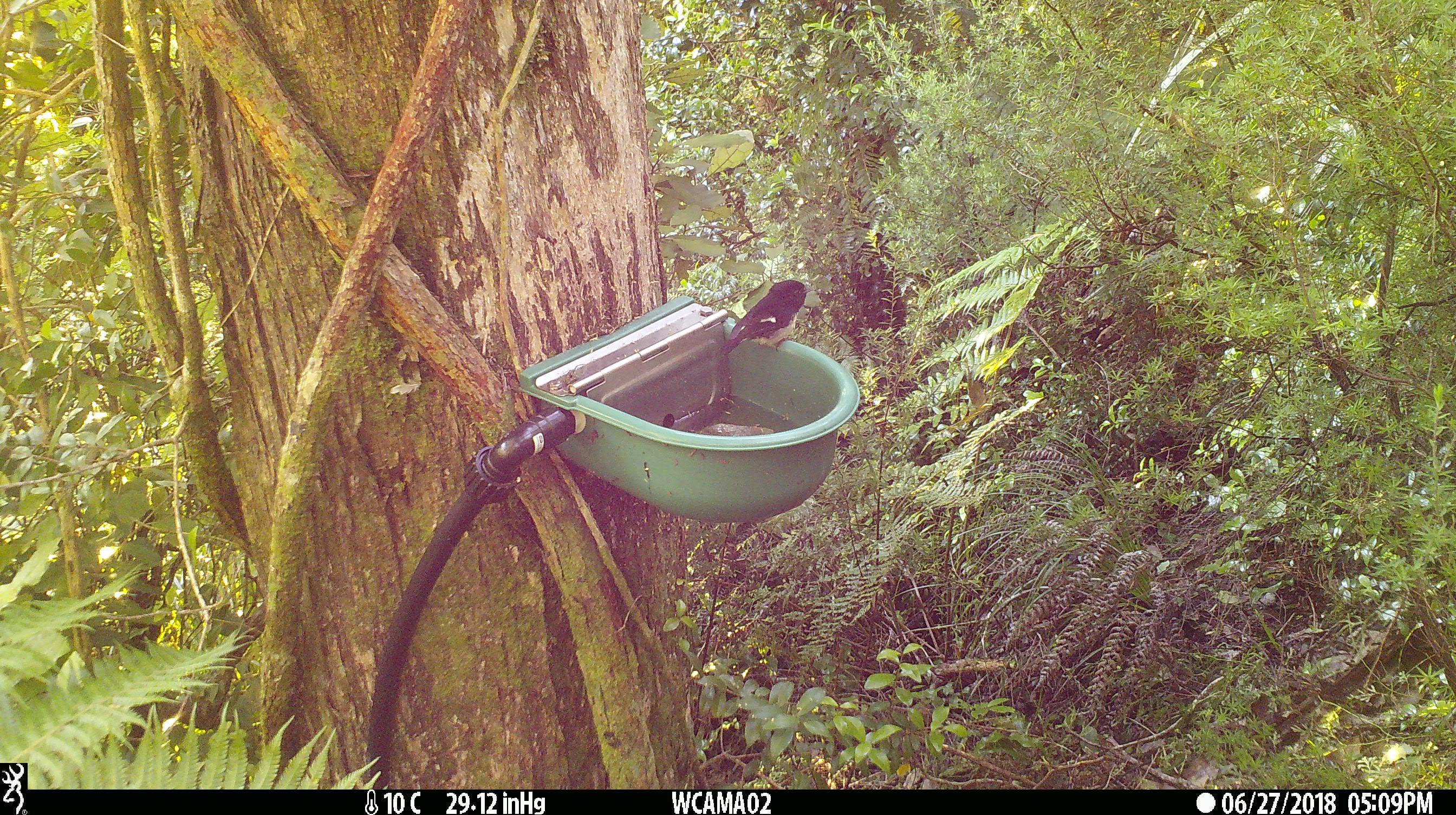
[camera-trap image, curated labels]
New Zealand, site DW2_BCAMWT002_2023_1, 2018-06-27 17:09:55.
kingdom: Animalia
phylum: Chordata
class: Aves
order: Passeriformes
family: Petroicidae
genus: Petroica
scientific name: Petroica macrocephala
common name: tomtit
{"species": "tomtit (Petroica macrocephala)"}